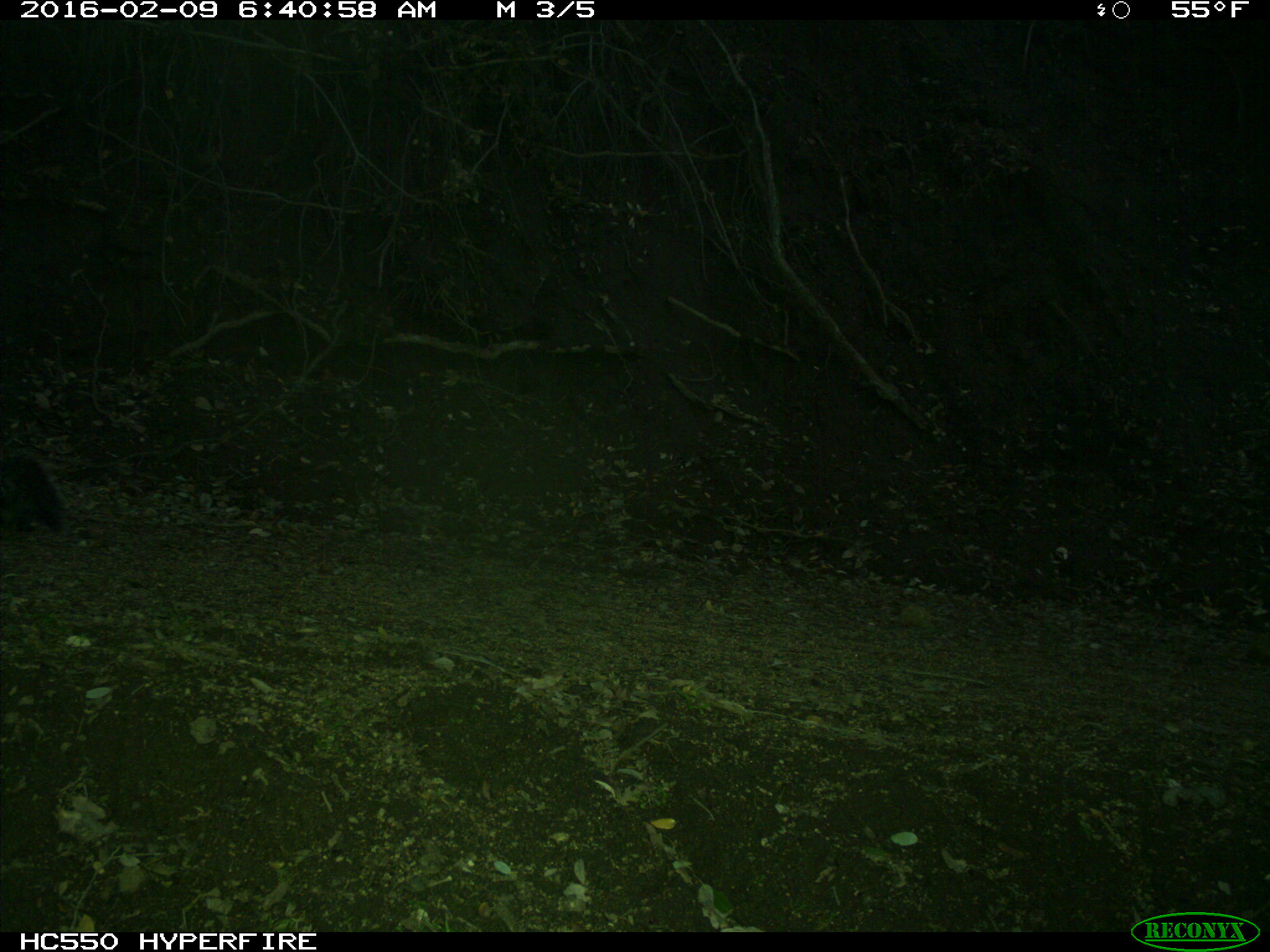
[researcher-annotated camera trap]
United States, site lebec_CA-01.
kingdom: Animalia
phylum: Chordata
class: Mammalia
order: Rodentia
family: Sciuridae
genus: Sciurus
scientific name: Sciurus carolinensis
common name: eastern gray squirrel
Sciurus carolinensis (eastern gray squirrel).